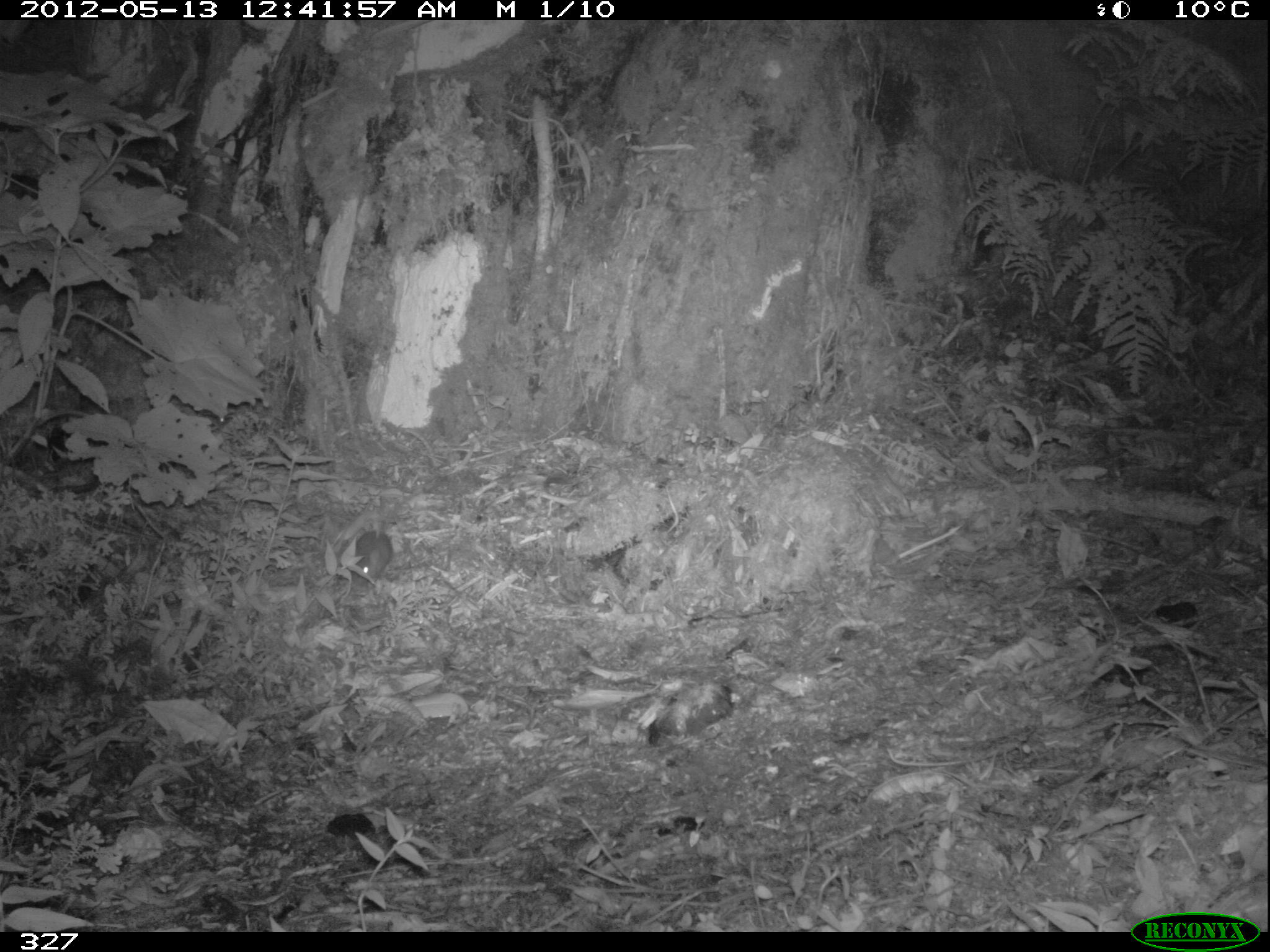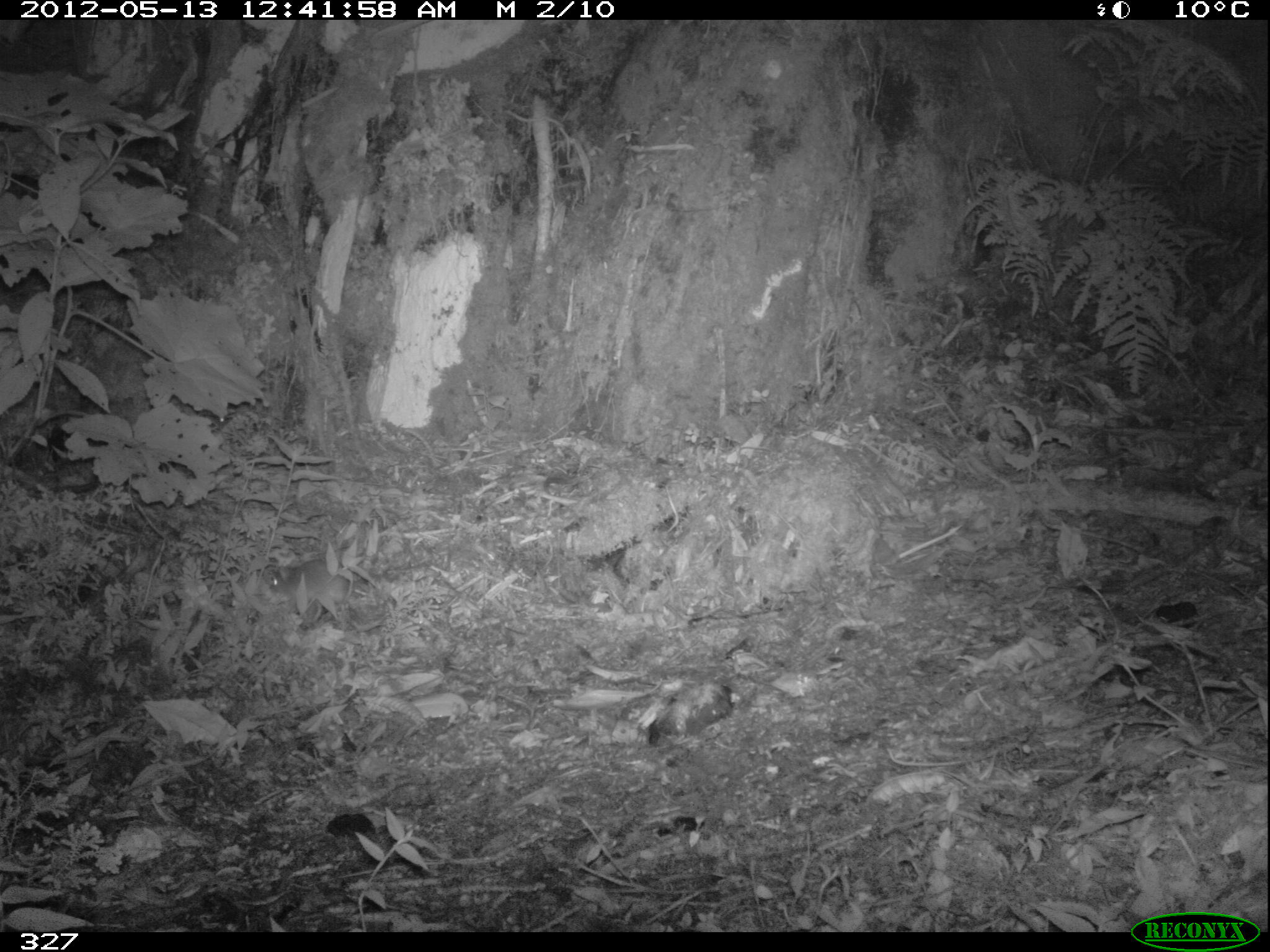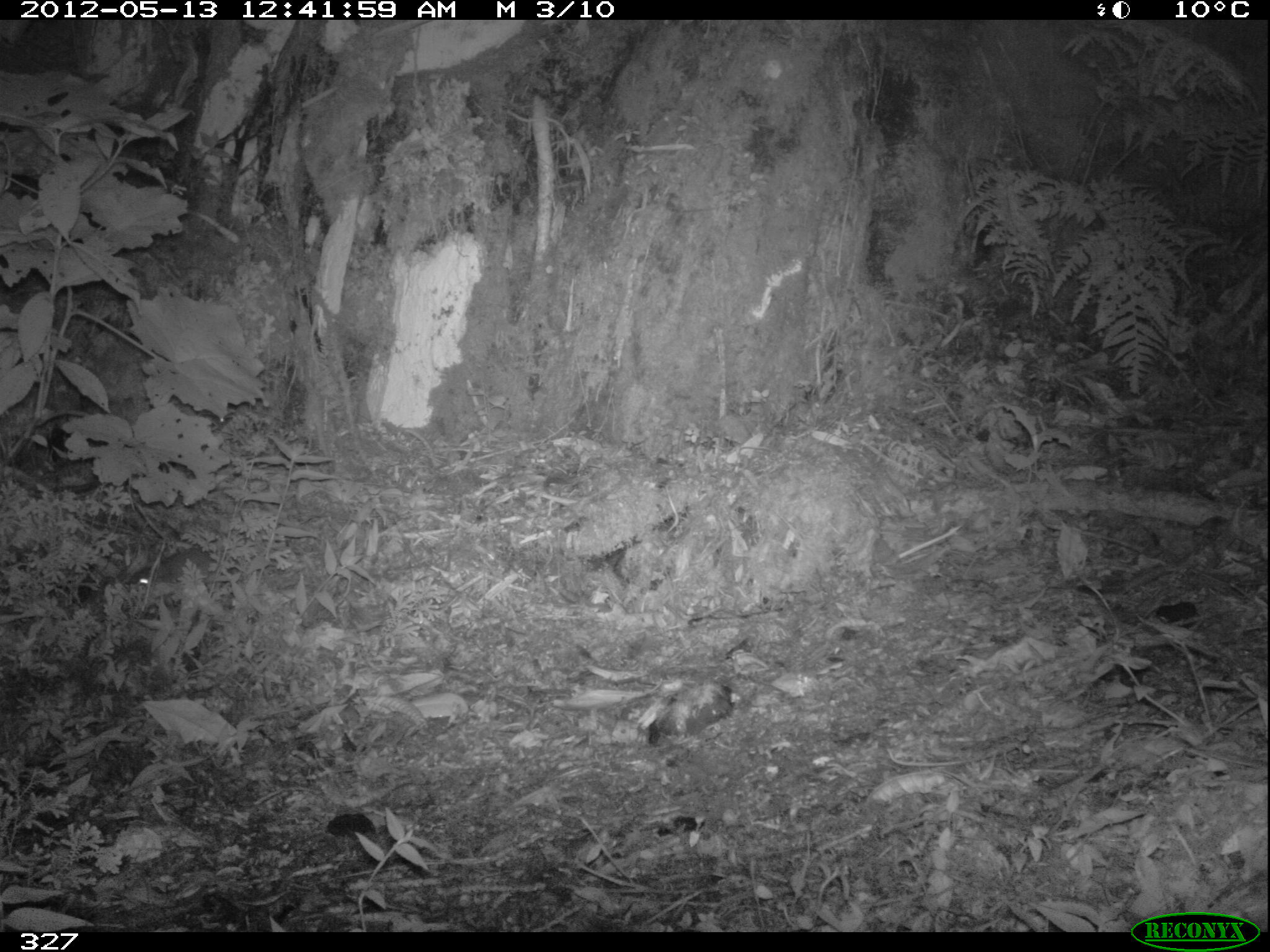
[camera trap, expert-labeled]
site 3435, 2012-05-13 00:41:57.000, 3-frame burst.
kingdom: Animalia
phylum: Chordata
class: Mammalia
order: Rodentia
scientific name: Rodentia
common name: rodents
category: unknown rodent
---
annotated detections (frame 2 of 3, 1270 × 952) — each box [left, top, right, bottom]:
unknown rodent: [264, 558, 350, 621]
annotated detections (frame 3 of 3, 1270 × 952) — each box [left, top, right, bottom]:
unknown rodent: [128, 547, 217, 593]